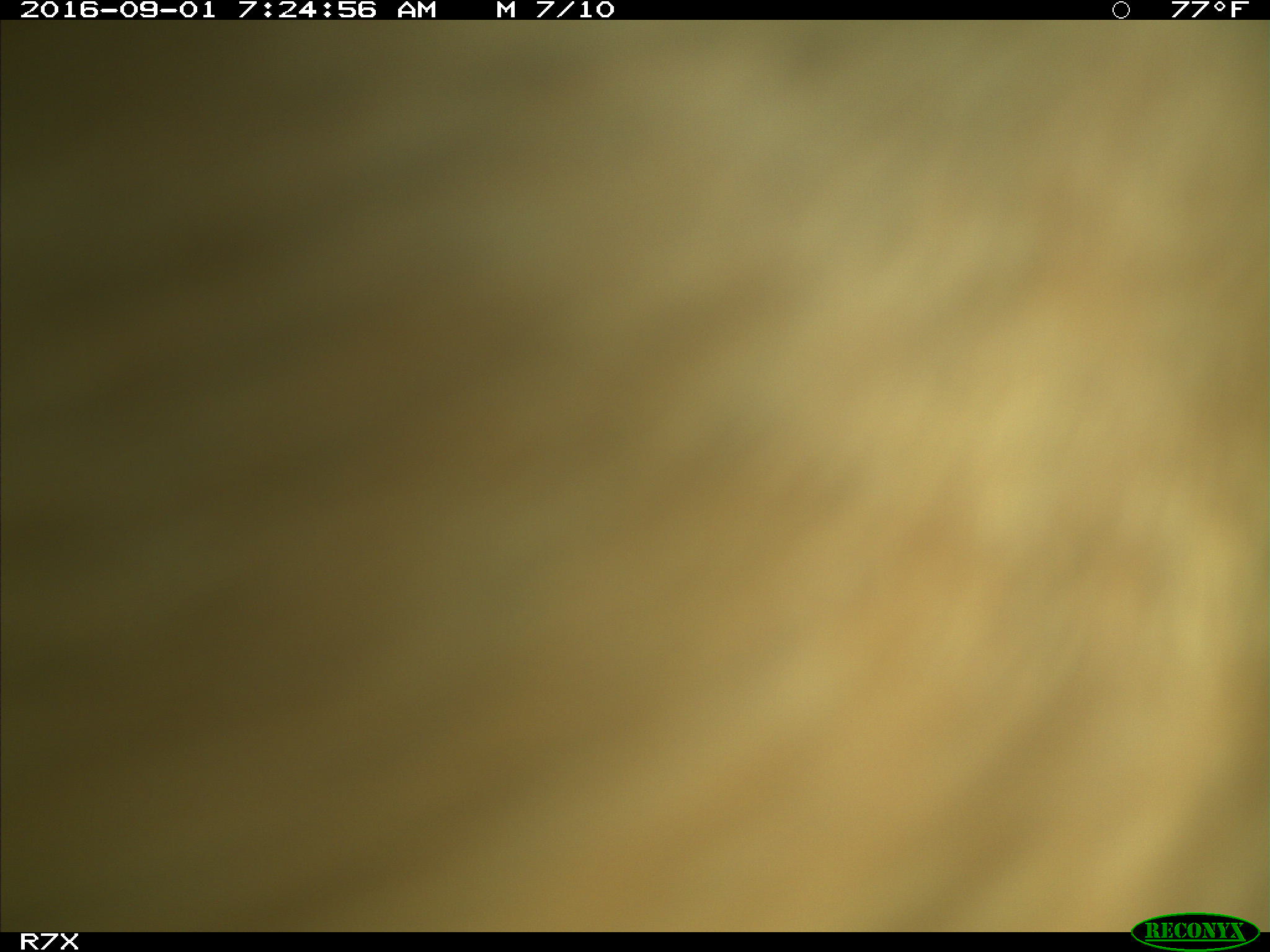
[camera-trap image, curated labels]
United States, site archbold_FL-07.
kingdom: Animalia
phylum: Chordata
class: Mammalia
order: Artiodactyla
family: Bovidae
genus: Bos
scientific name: Bos taurus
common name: domestic cow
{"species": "Bos taurus (domestic cow)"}